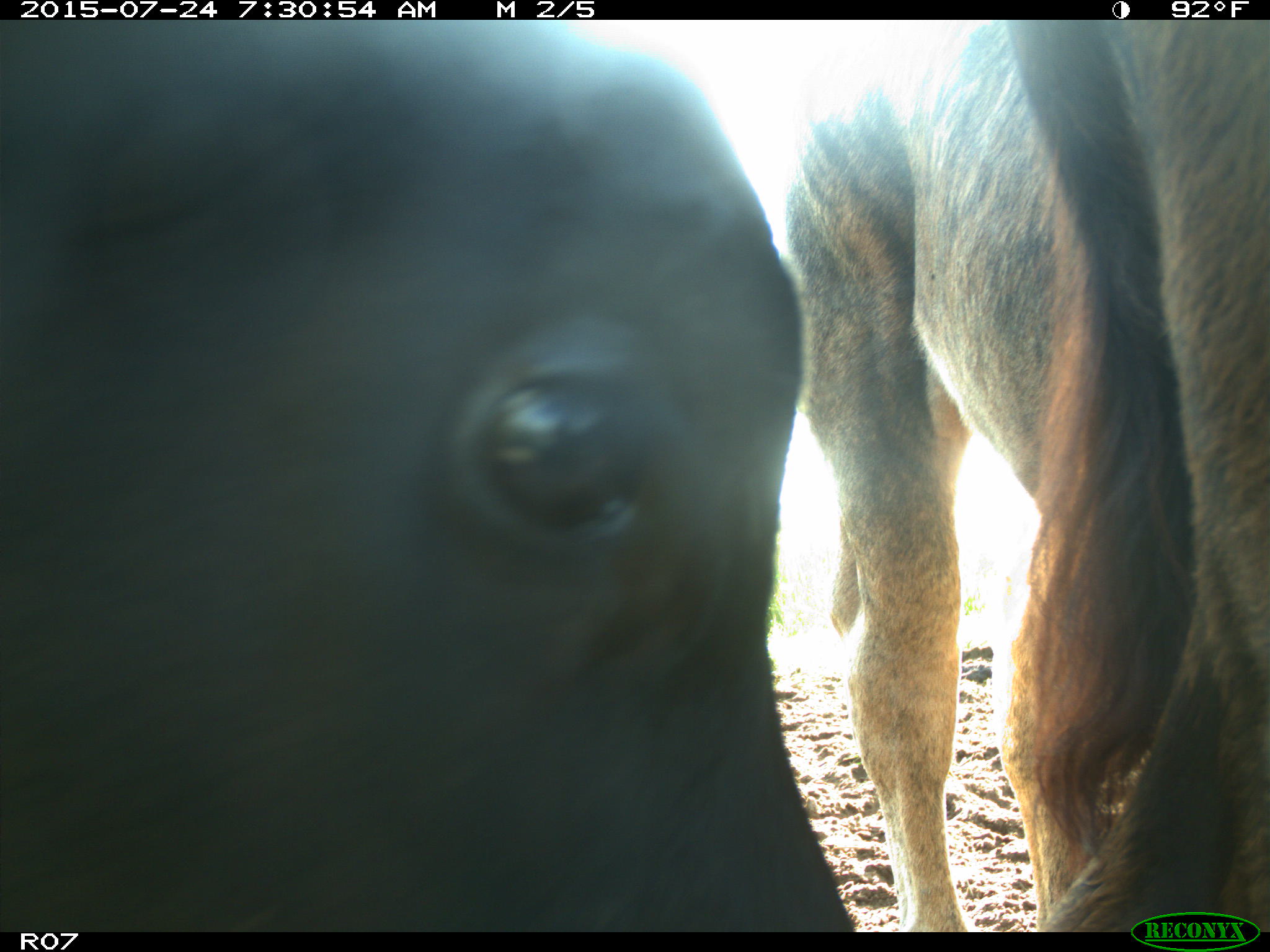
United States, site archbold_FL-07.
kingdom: Animalia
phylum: Chordata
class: Mammalia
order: Artiodactyla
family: Bovidae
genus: Bos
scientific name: Bos taurus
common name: domestic cow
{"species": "Bos taurus (domestic cow)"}